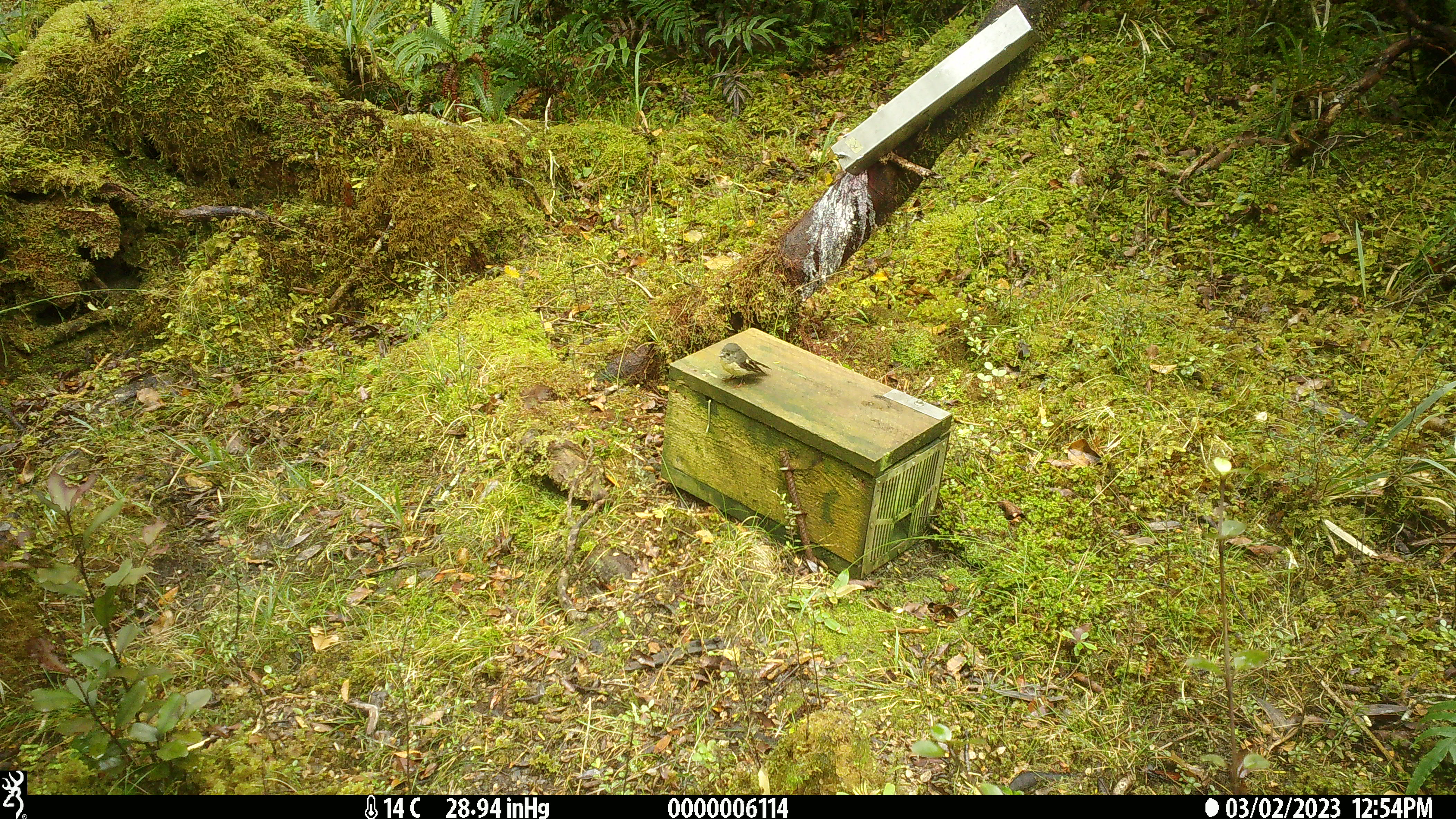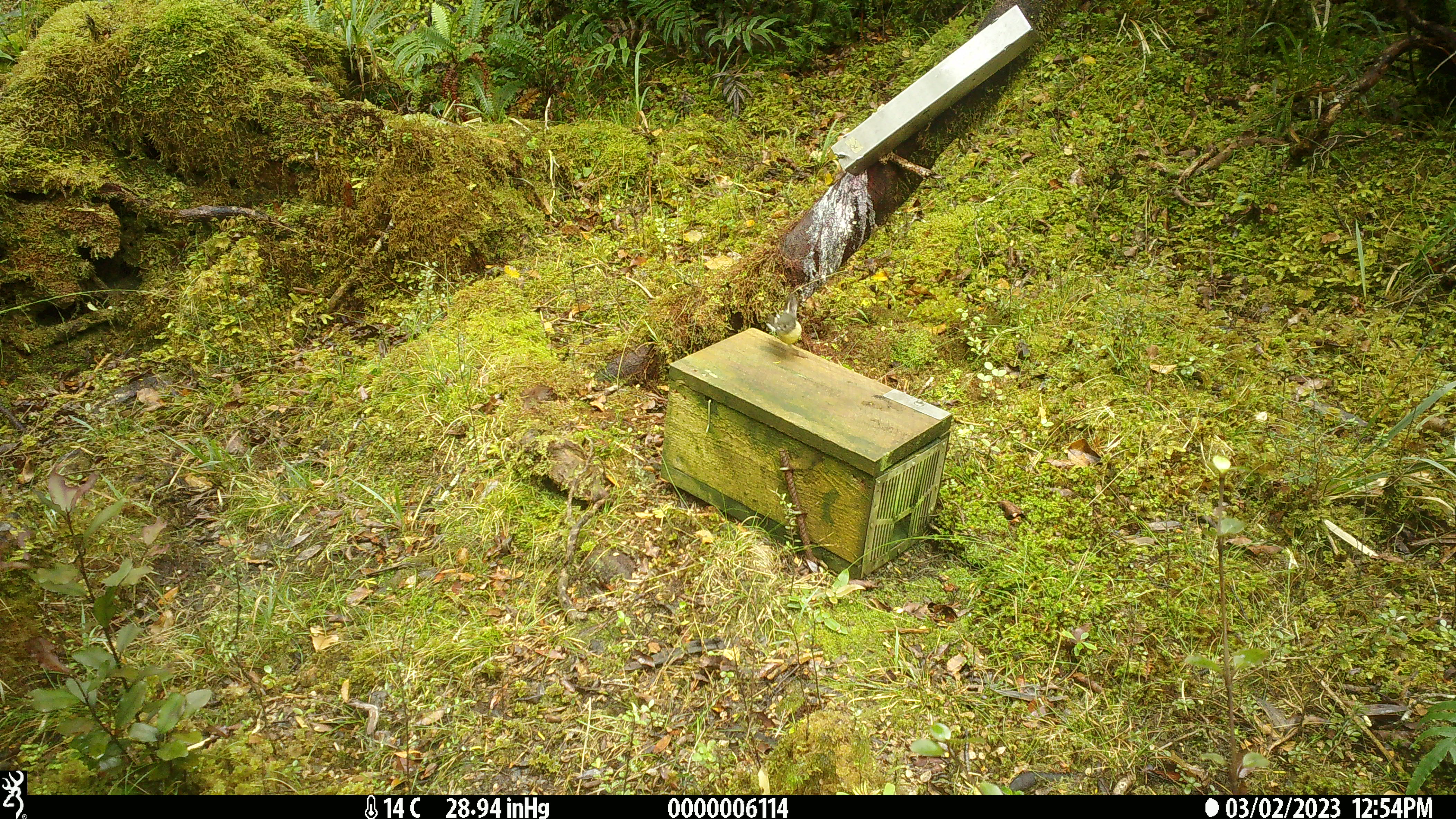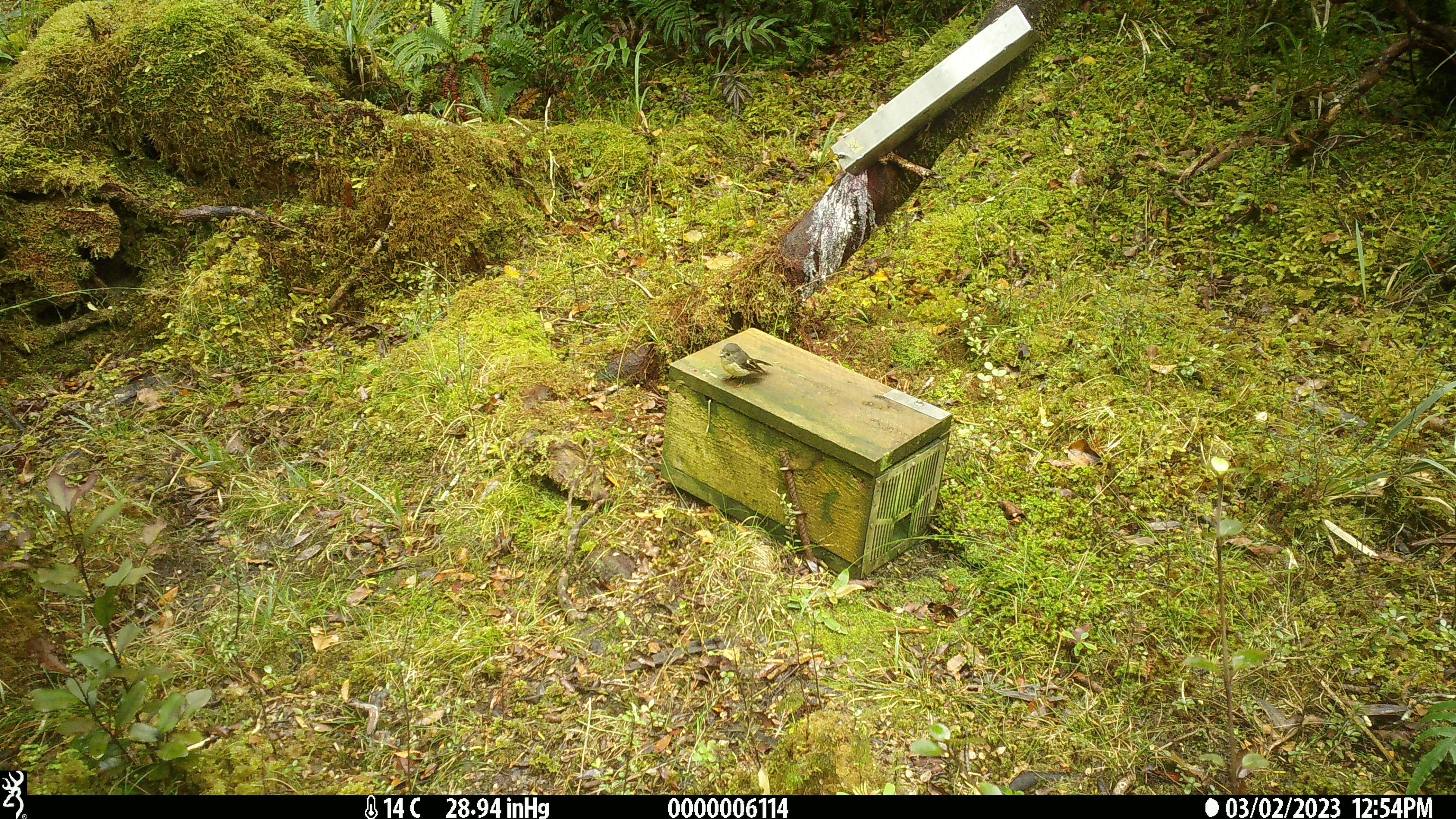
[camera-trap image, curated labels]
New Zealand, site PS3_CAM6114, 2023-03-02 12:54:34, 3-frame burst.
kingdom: Animalia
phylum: Chordata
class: Aves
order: Passeriformes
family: Petroicidae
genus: Petroica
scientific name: Petroica macrocephala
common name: tomtit